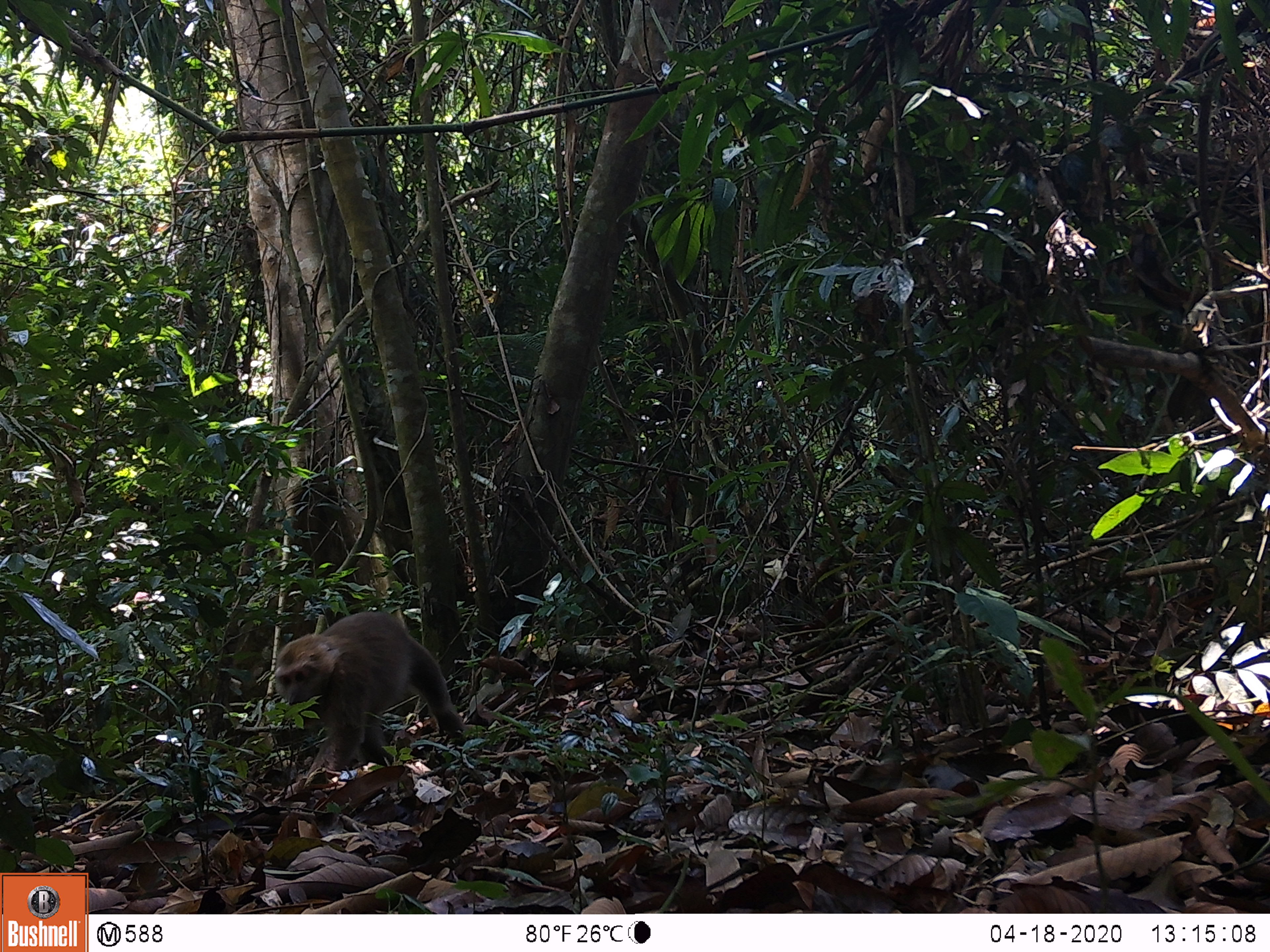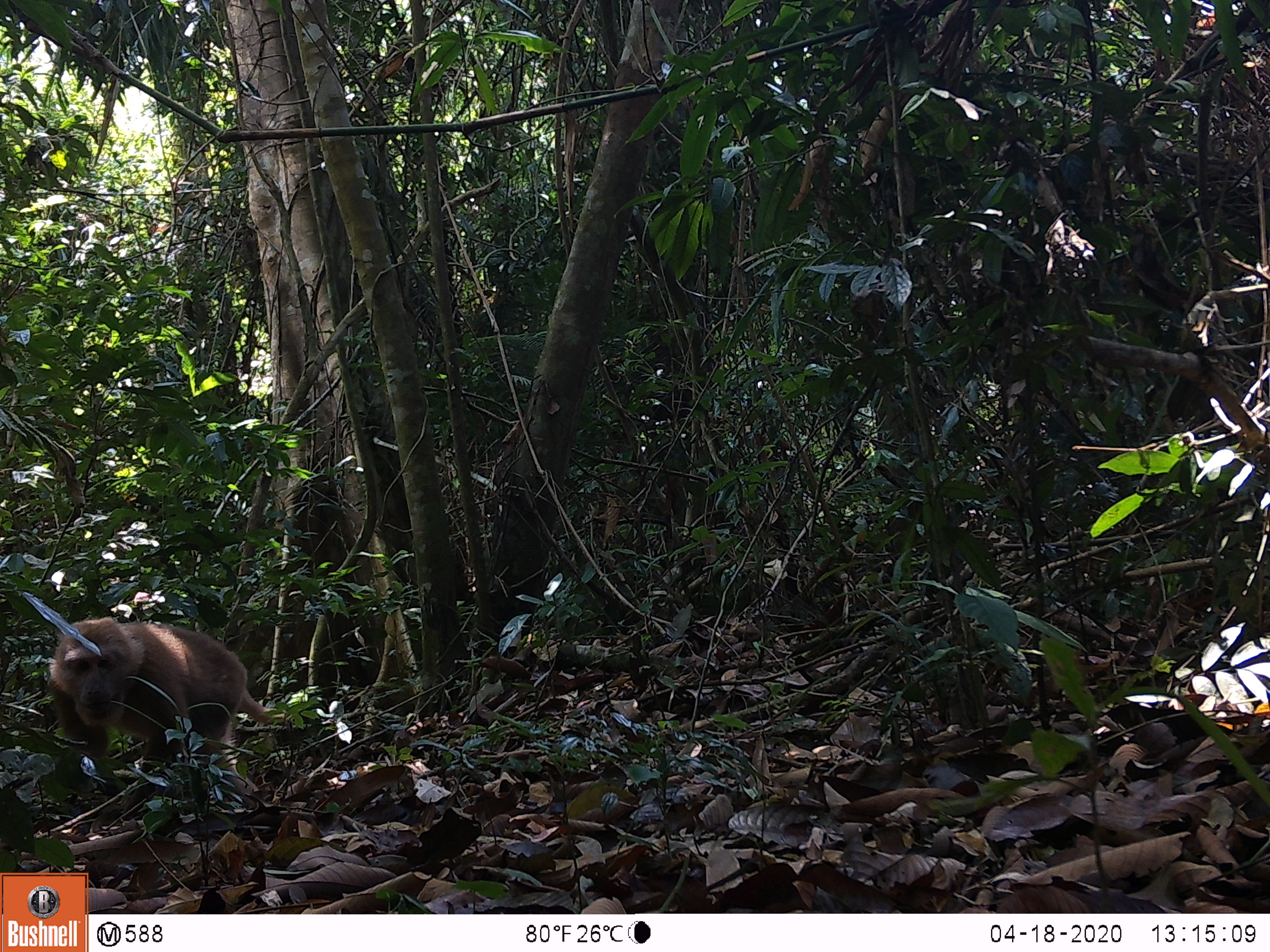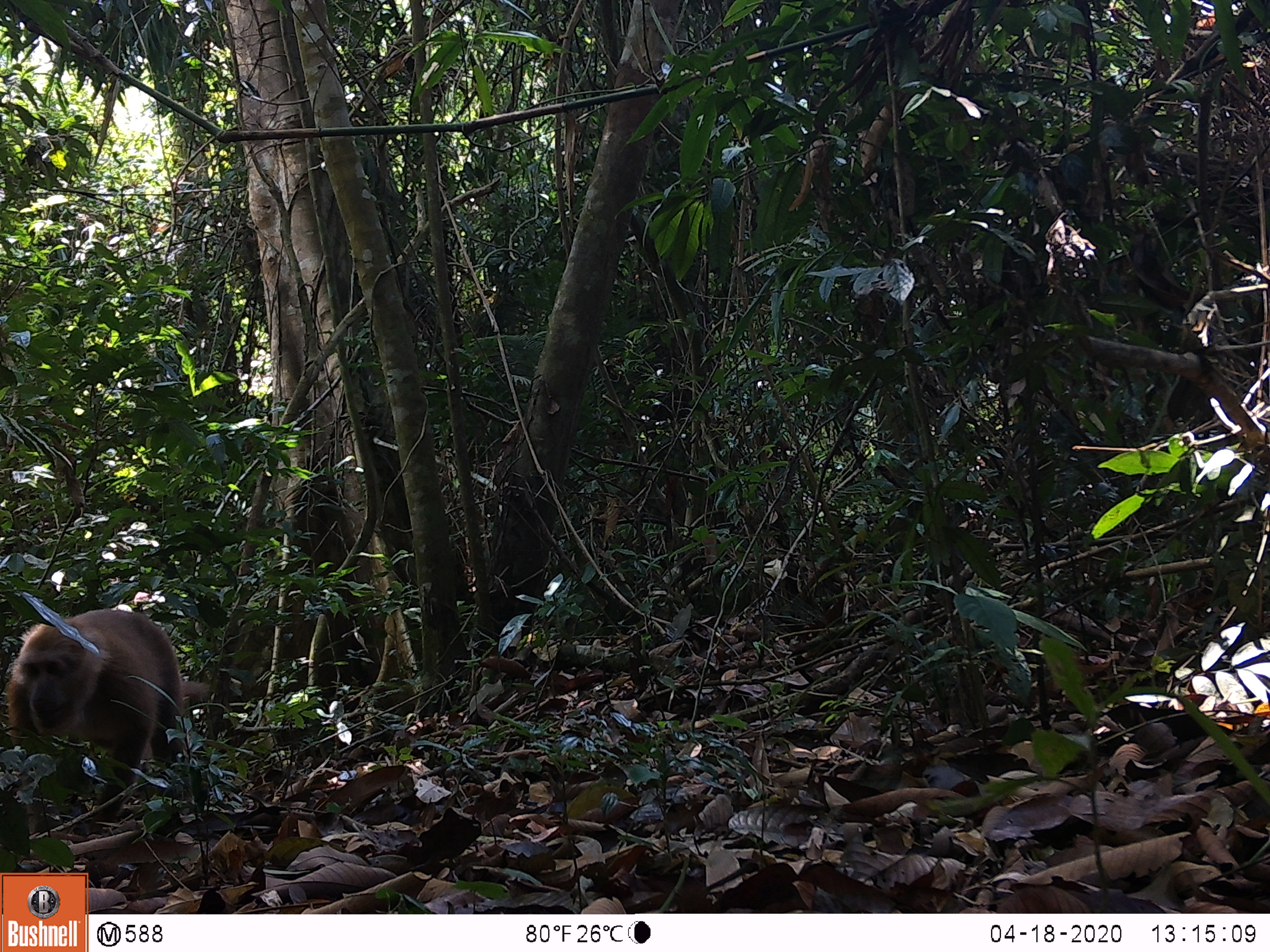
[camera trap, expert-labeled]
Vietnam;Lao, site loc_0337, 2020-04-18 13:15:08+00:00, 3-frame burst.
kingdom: Animalia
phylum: Chordata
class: Mammalia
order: Primates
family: Cercopithecidae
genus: Macaca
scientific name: Macaca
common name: macaques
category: assam or rhesus macaque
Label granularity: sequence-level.